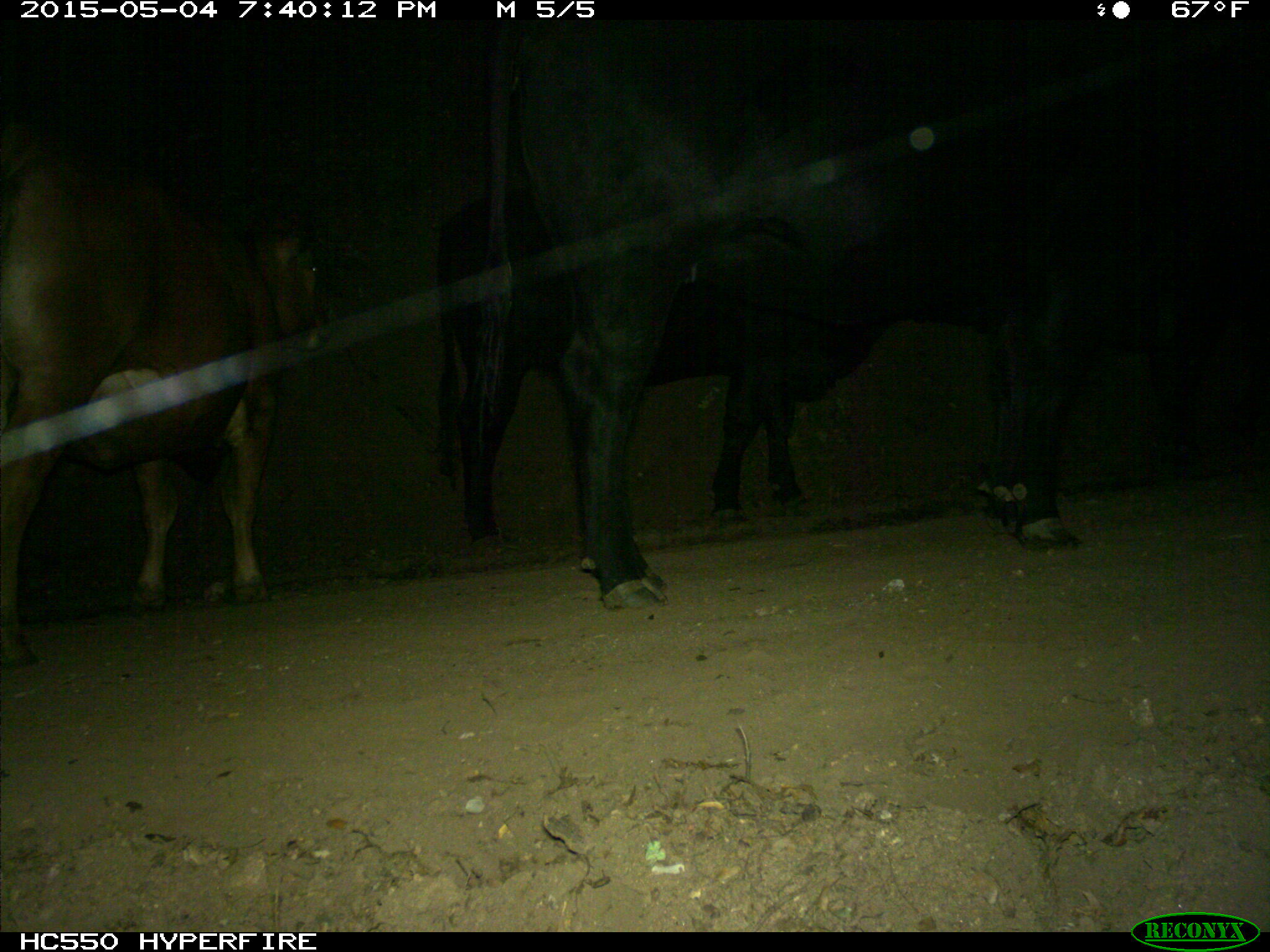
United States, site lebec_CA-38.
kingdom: Animalia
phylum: Chordata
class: Mammalia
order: Artiodactyla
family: Bovidae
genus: Bos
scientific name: Bos taurus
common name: domestic cow